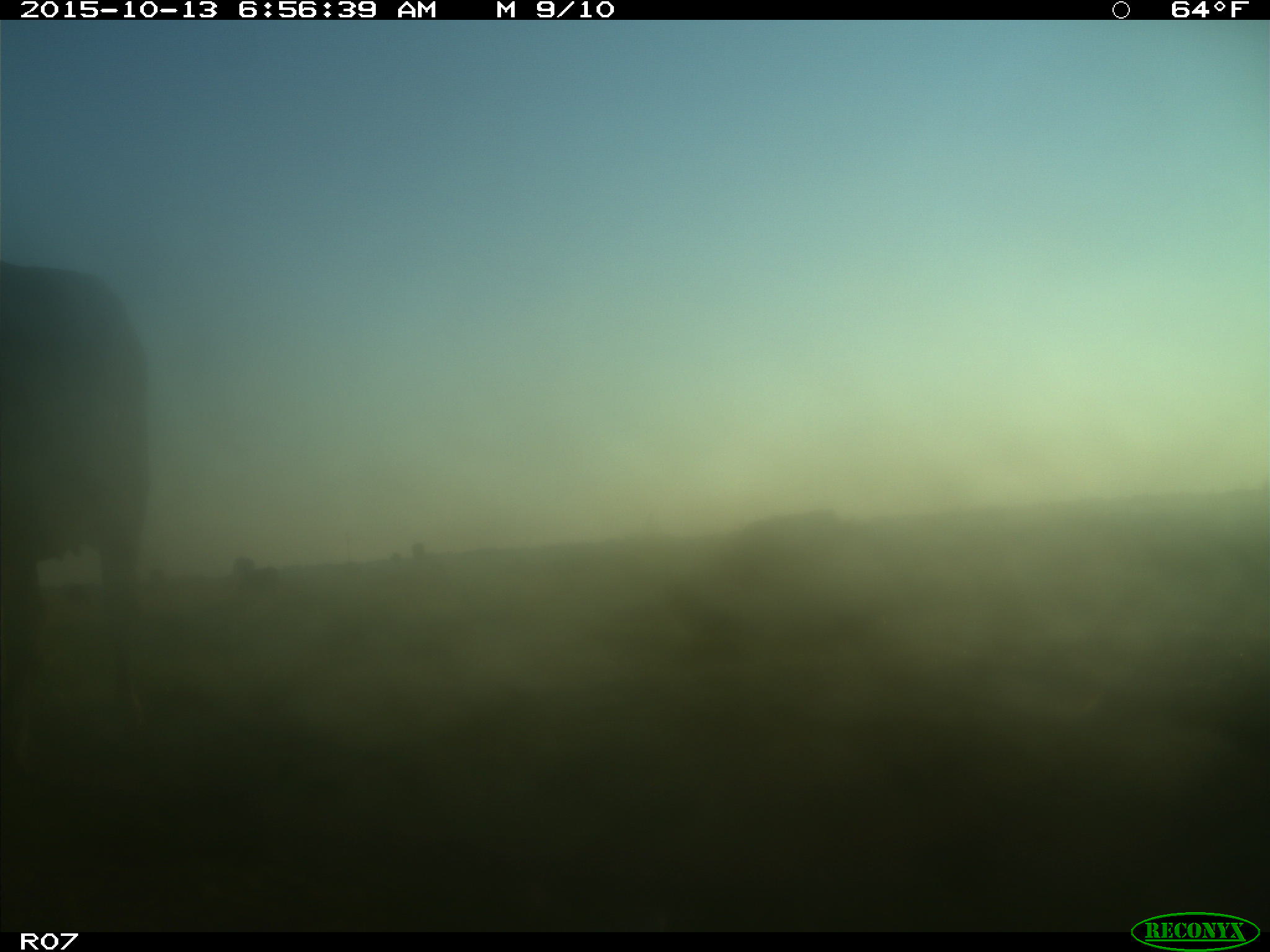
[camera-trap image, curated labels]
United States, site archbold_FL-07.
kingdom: Animalia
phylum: Chordata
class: Mammalia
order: Artiodactyla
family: Bovidae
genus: Bos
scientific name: Bos taurus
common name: domestic cow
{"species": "Bos taurus (domestic cow)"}